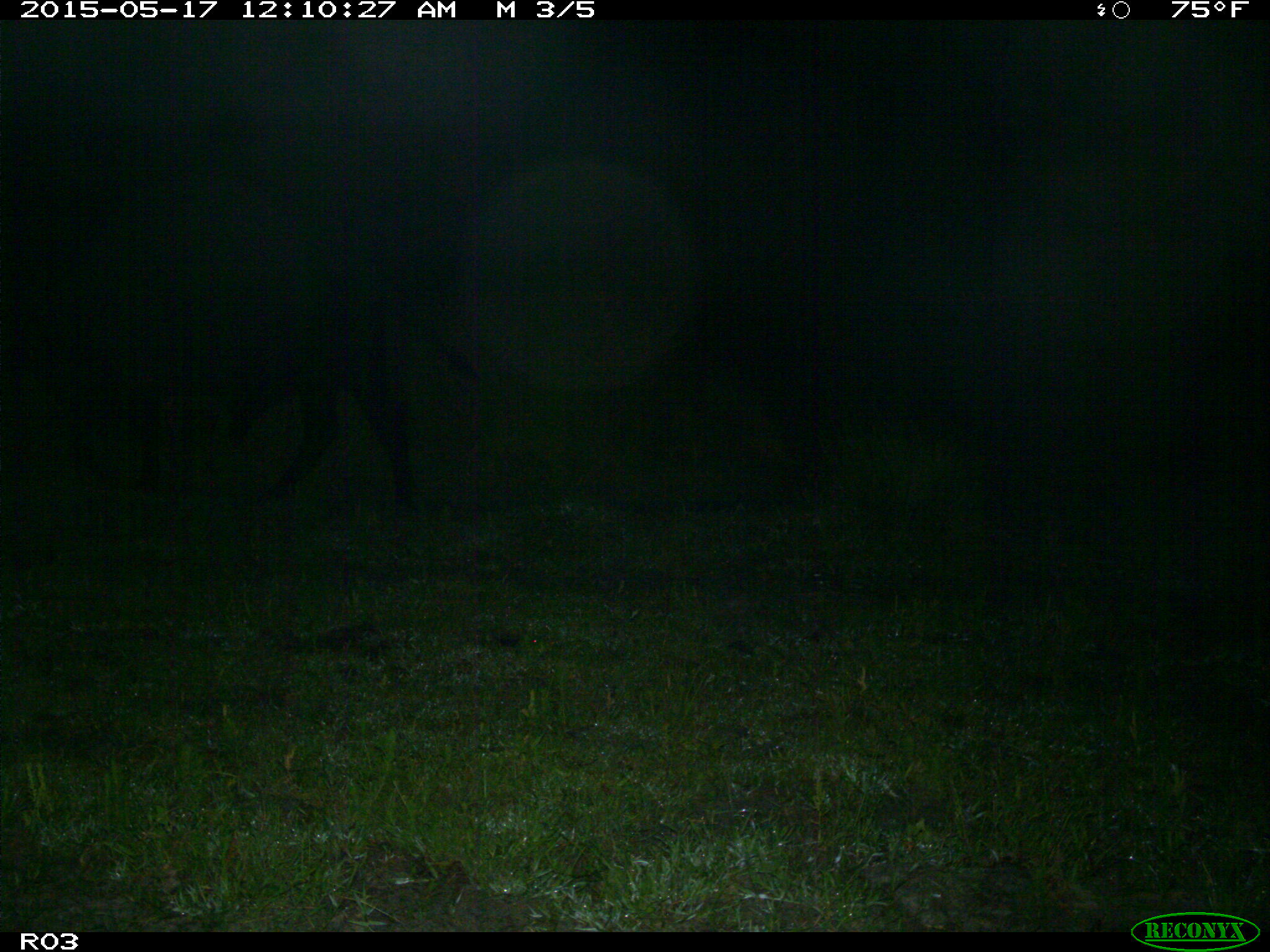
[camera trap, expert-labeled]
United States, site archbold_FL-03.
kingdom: Animalia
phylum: Chordata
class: Mammalia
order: Artiodactyla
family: Bovidae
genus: Bos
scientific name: Bos taurus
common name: domestic cow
Bos taurus (domestic cow).